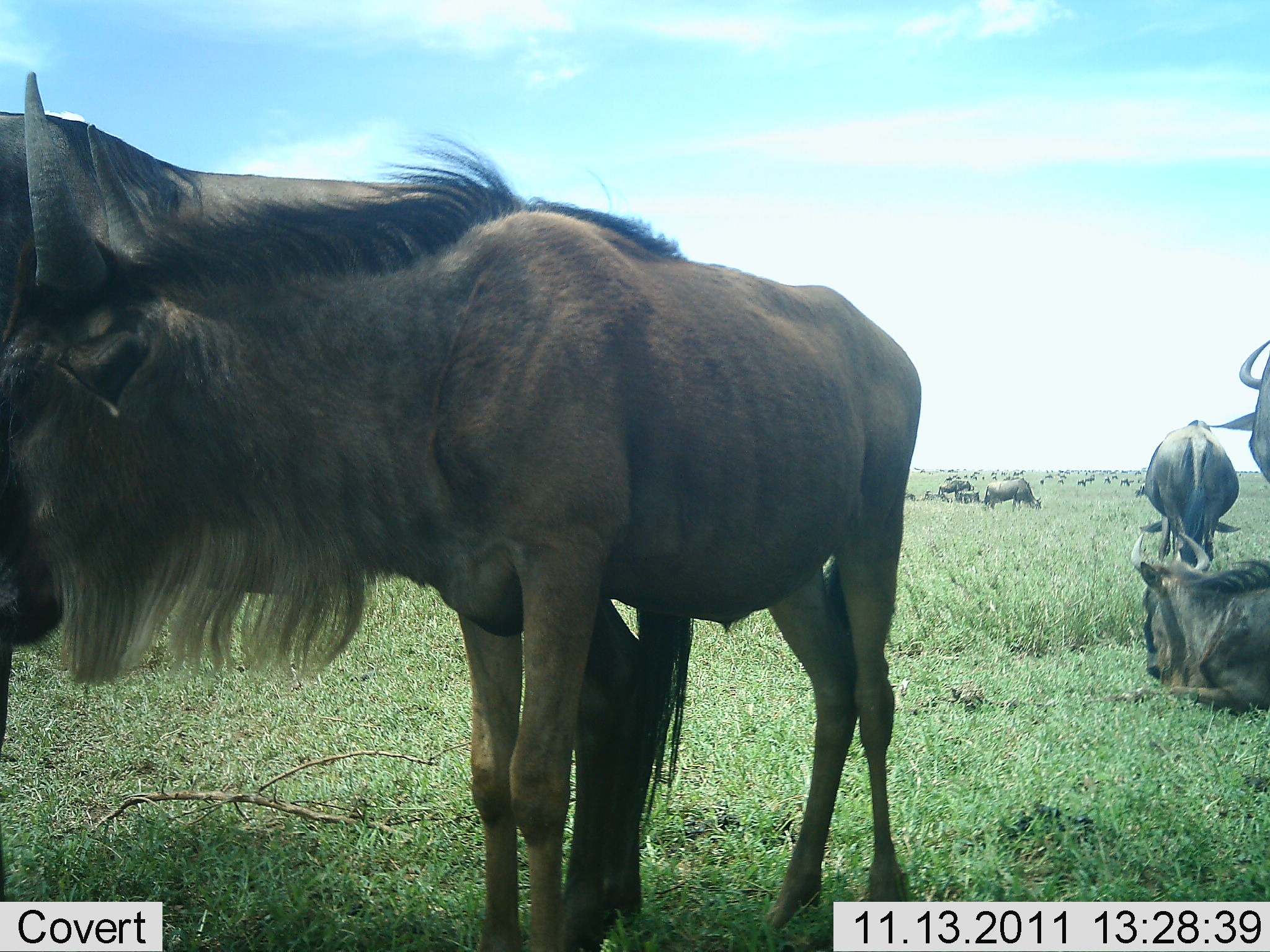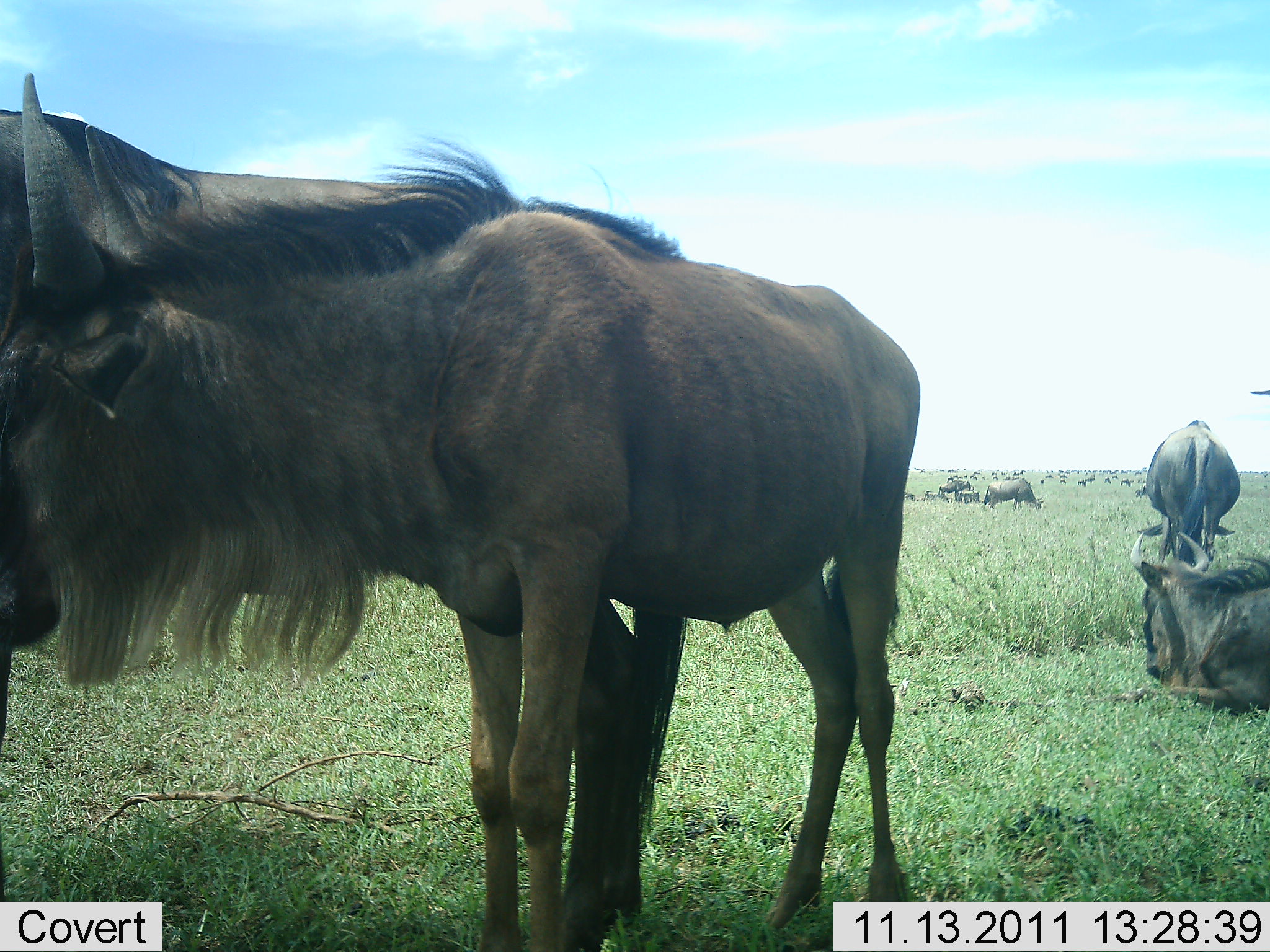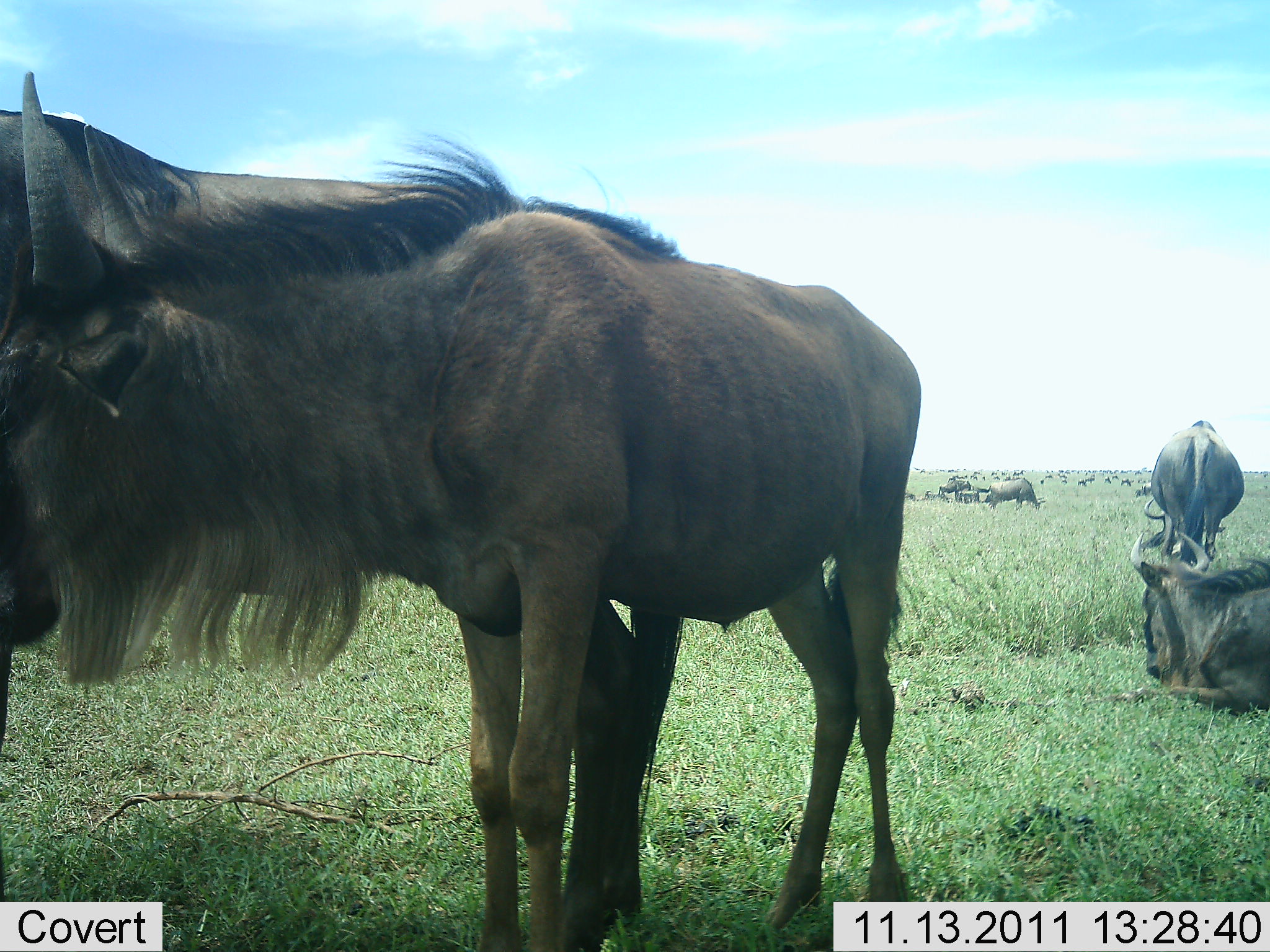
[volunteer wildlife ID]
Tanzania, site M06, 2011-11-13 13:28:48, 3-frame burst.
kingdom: Animalia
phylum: Chordata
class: Mammalia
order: Artiodactyla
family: Bovidae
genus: Connochaetes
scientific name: Connochaetes taurinus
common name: blue wildebeest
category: wildebeest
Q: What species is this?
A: Wildebeest (blue wildebeest) (Connochaetes taurinus).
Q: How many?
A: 11-50.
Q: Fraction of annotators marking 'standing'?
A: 73%.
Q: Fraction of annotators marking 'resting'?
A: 67%.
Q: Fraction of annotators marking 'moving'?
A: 20%.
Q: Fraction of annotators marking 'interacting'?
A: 27%.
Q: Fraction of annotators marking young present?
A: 7%.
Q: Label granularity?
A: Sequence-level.